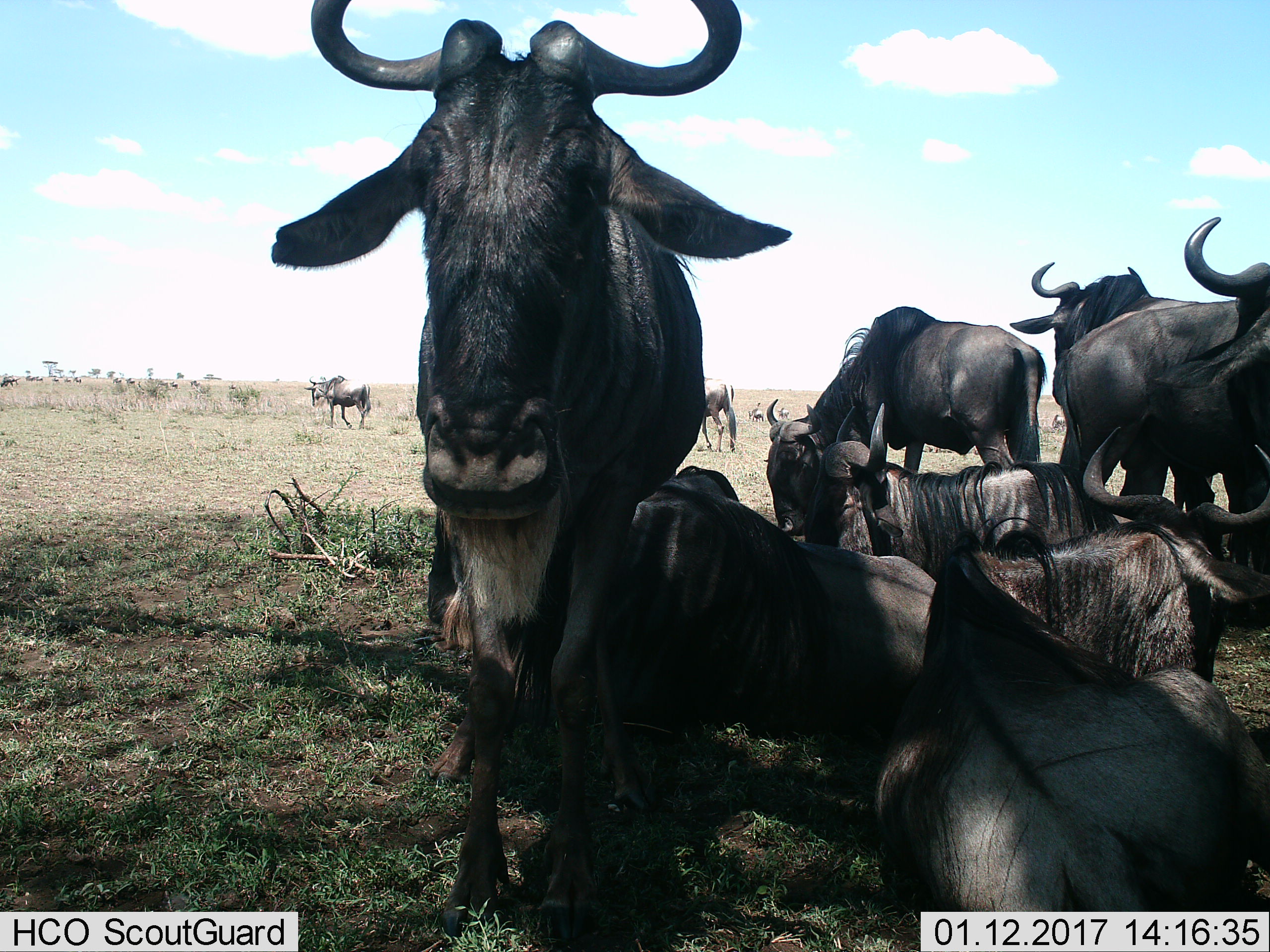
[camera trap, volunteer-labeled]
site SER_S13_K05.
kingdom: Animalia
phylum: Chordata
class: Mammalia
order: Artiodactyla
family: Bovidae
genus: Connochaetes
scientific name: Connochaetes taurinus taurinus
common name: blue wildebeest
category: wildebeestblue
Wildebeestblue (blue wildebeest) (Connochaetes taurinus taurinus), count 11-50. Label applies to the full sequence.